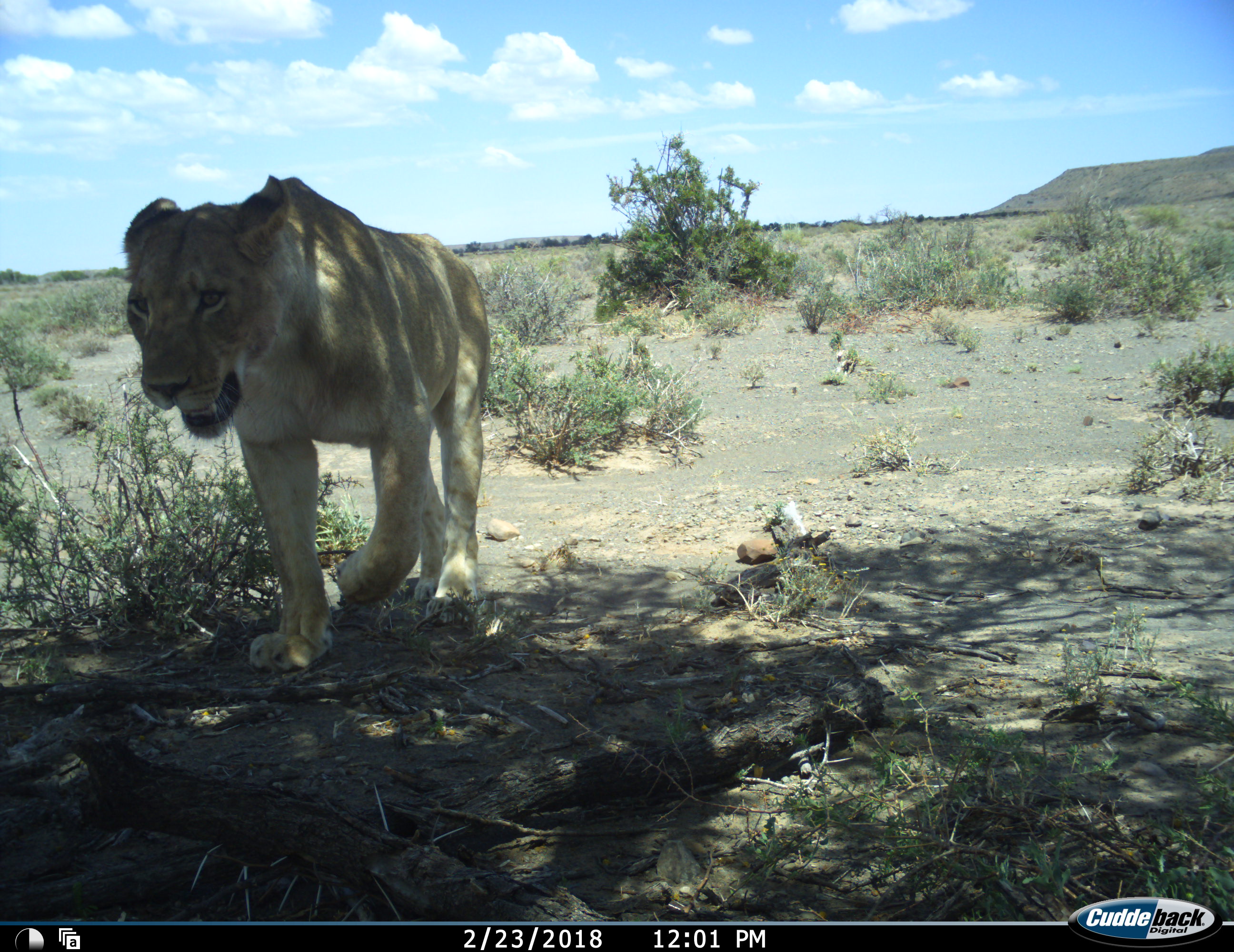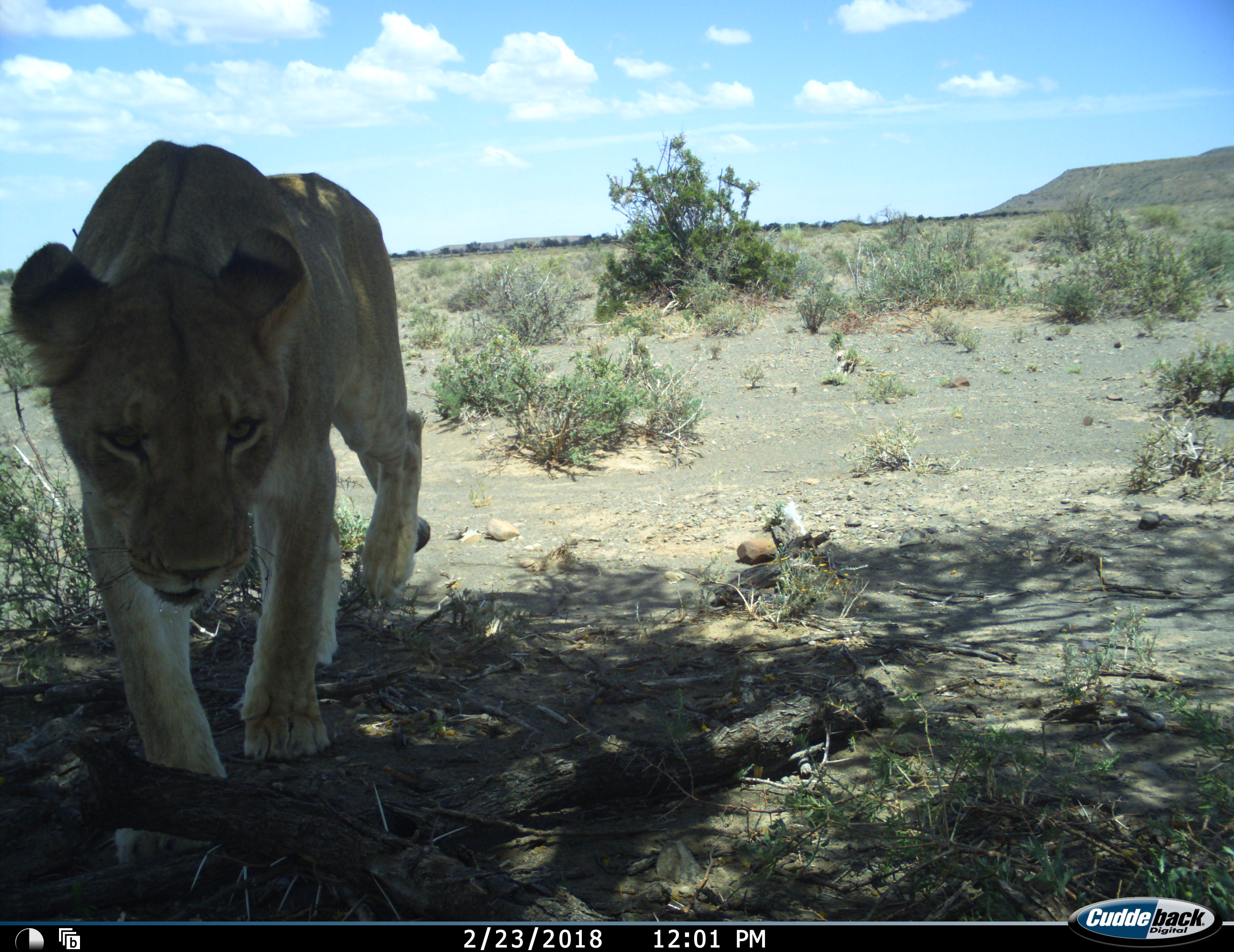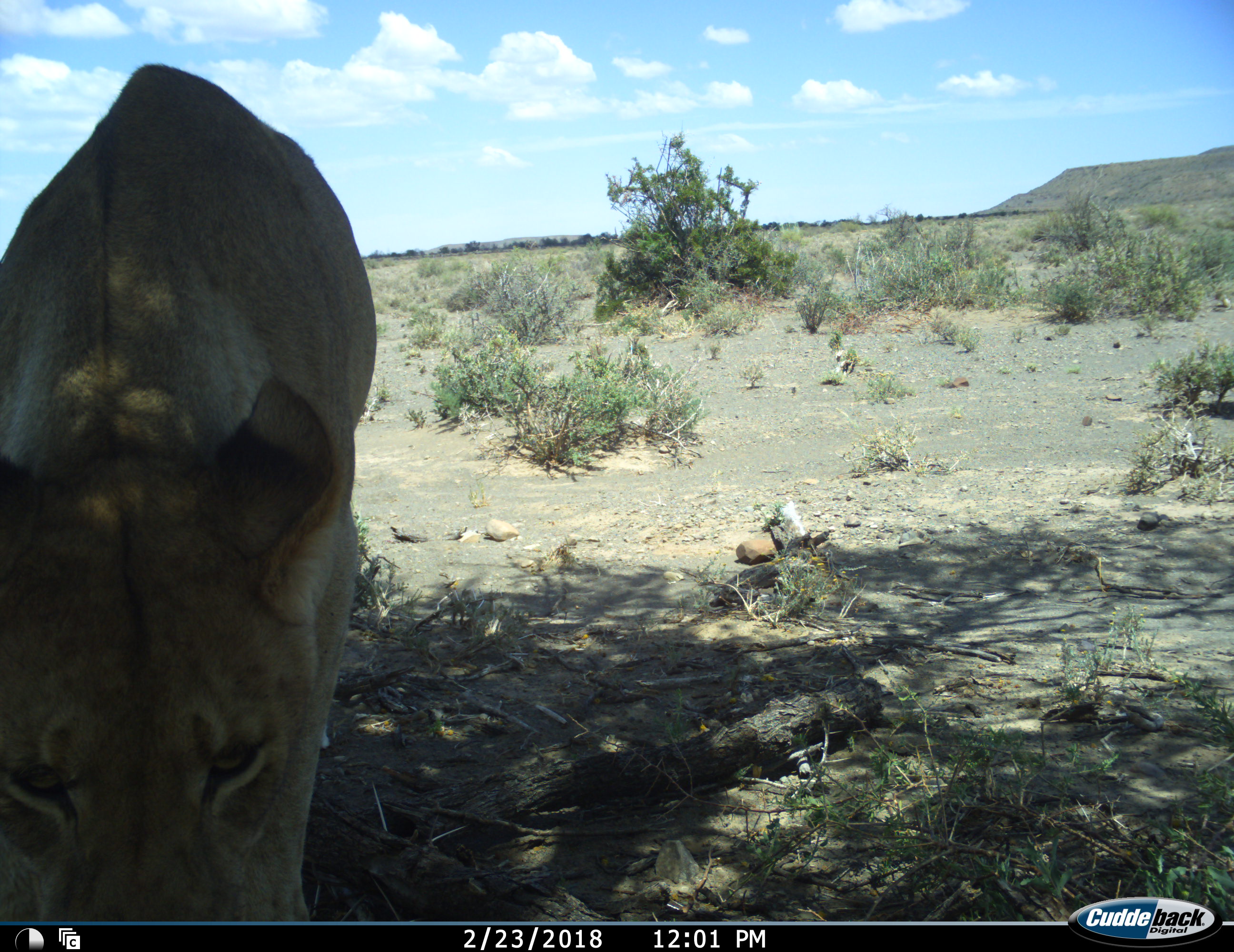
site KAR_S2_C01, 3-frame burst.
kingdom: Animalia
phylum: Chordata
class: Mammalia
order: Carnivora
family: Felidae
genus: Panthera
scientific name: Panthera leo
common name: lion female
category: lionfemale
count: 1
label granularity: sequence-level